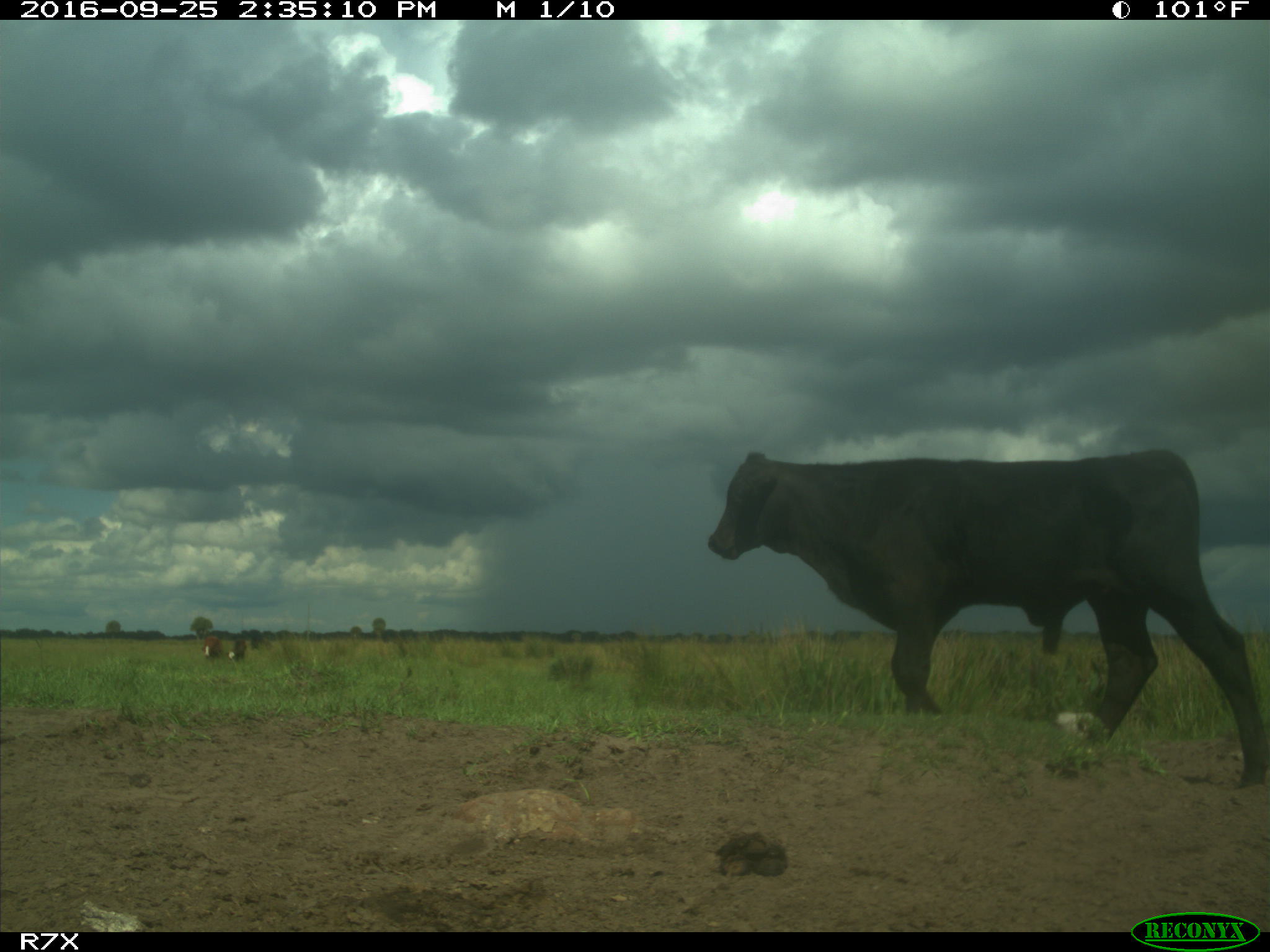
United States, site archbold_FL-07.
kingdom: Animalia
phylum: Chordata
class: Mammalia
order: Artiodactyla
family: Bovidae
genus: Bos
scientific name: Bos taurus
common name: domestic cow